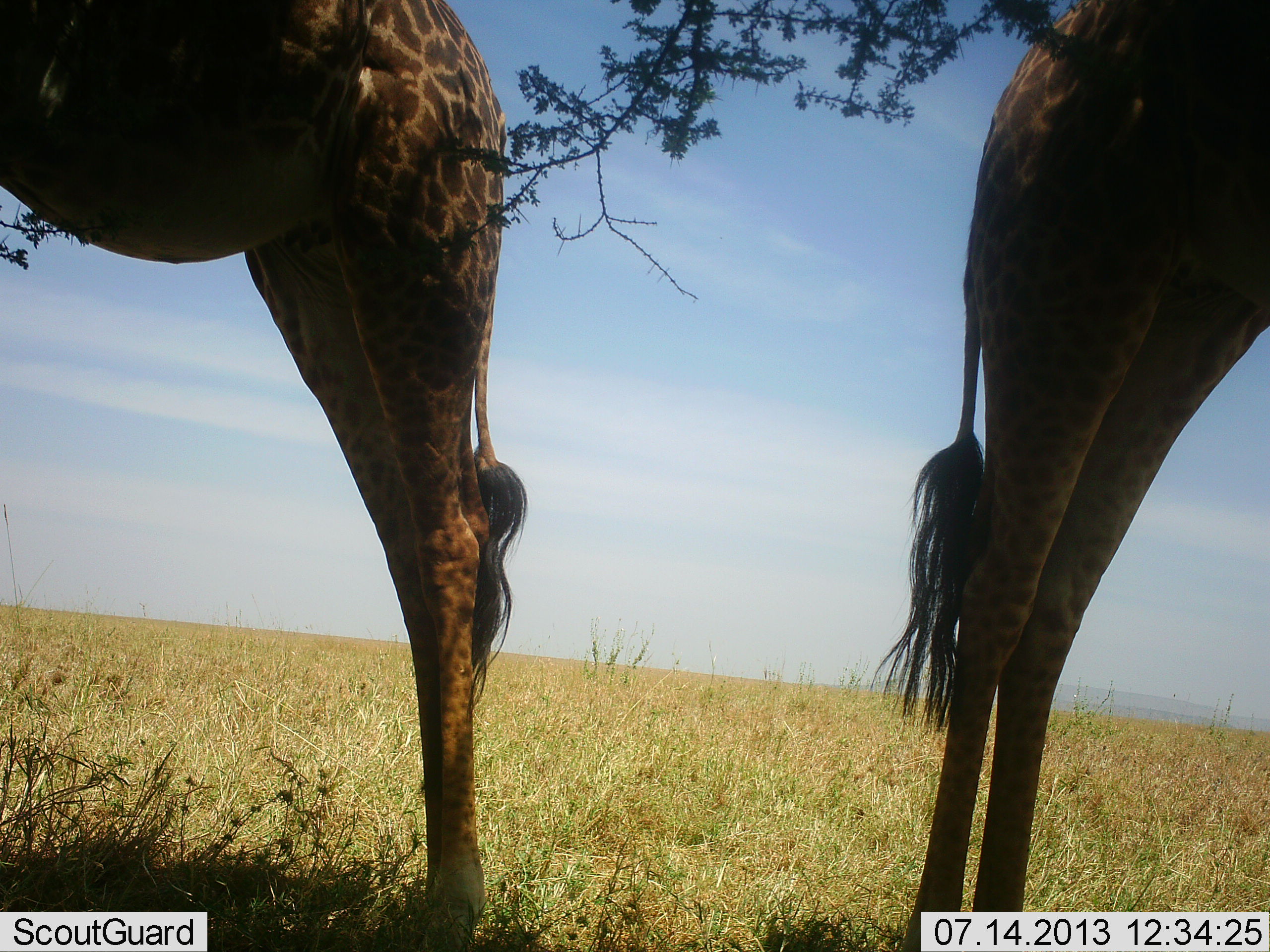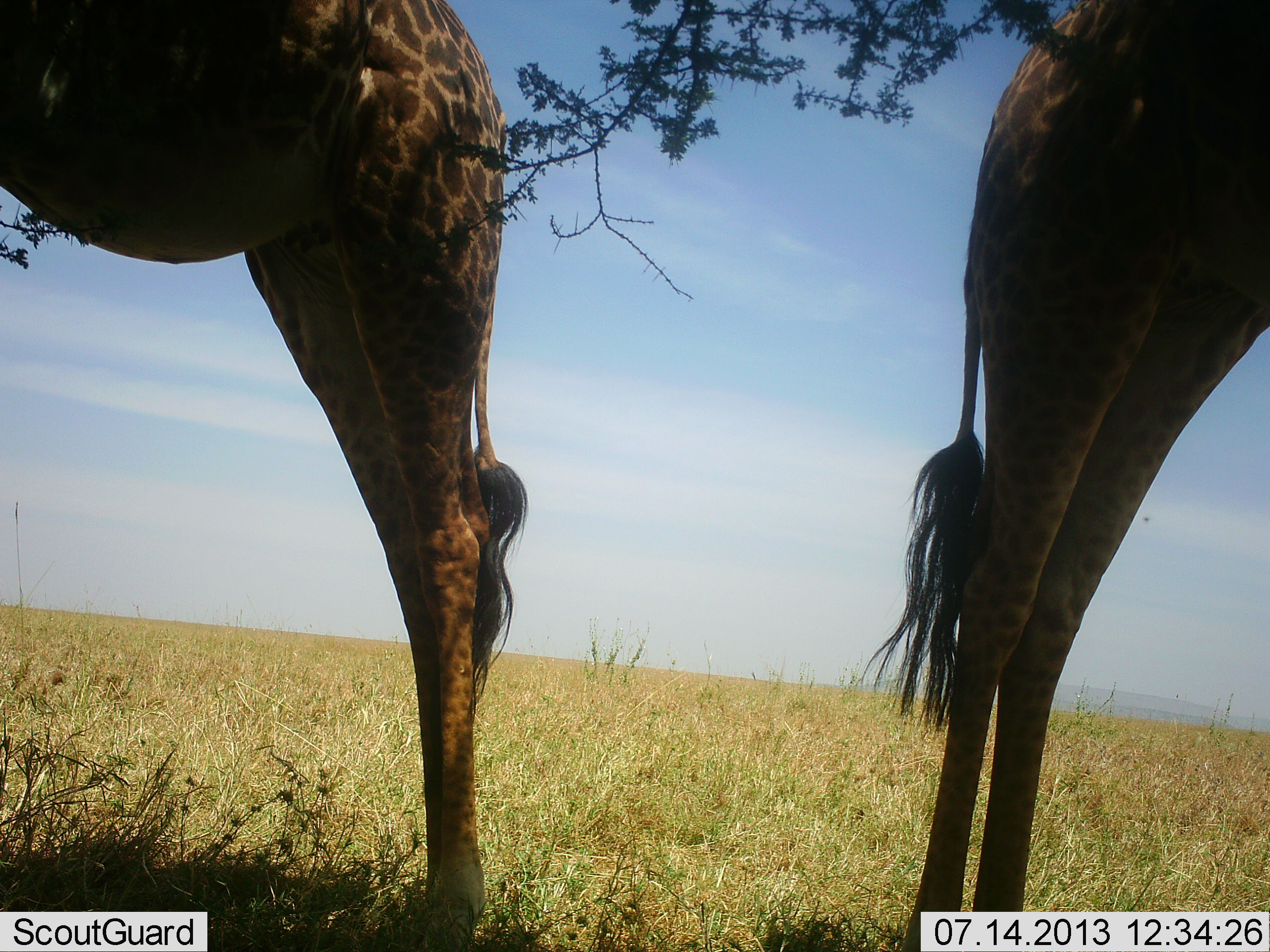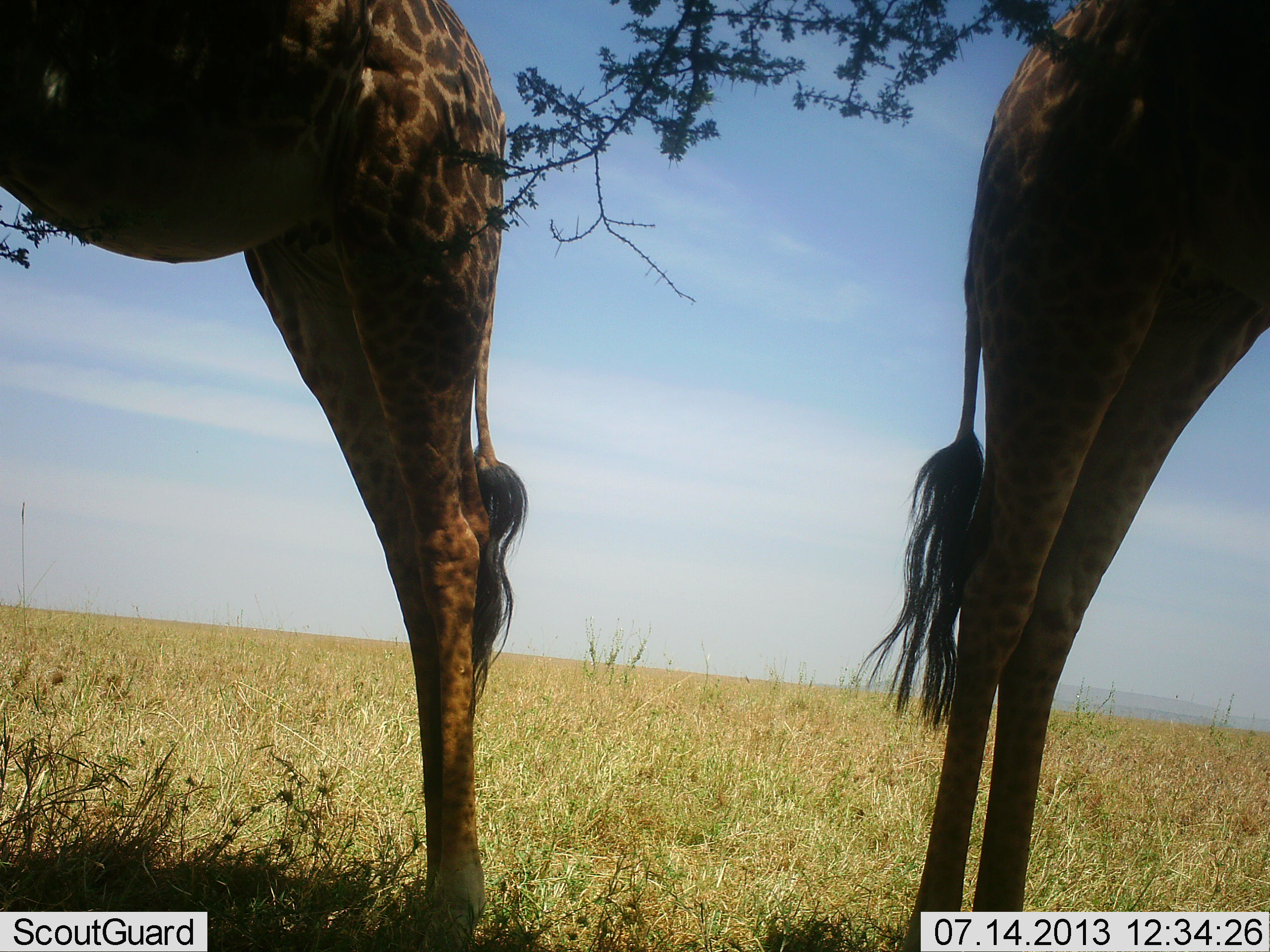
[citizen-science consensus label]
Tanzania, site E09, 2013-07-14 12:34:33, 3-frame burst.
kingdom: Animalia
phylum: Chordata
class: Mammalia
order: Artiodactyla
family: Giraffidae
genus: Giraffa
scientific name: Giraffa camelopardalis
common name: giraffe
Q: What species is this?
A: Giraffe (Giraffa camelopardalis).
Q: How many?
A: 2.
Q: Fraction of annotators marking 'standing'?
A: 95%.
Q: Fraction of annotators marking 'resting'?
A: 5%.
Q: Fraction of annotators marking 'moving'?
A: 0%.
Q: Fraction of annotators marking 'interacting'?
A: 0%.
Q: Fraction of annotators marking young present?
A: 0%.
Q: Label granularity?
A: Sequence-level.